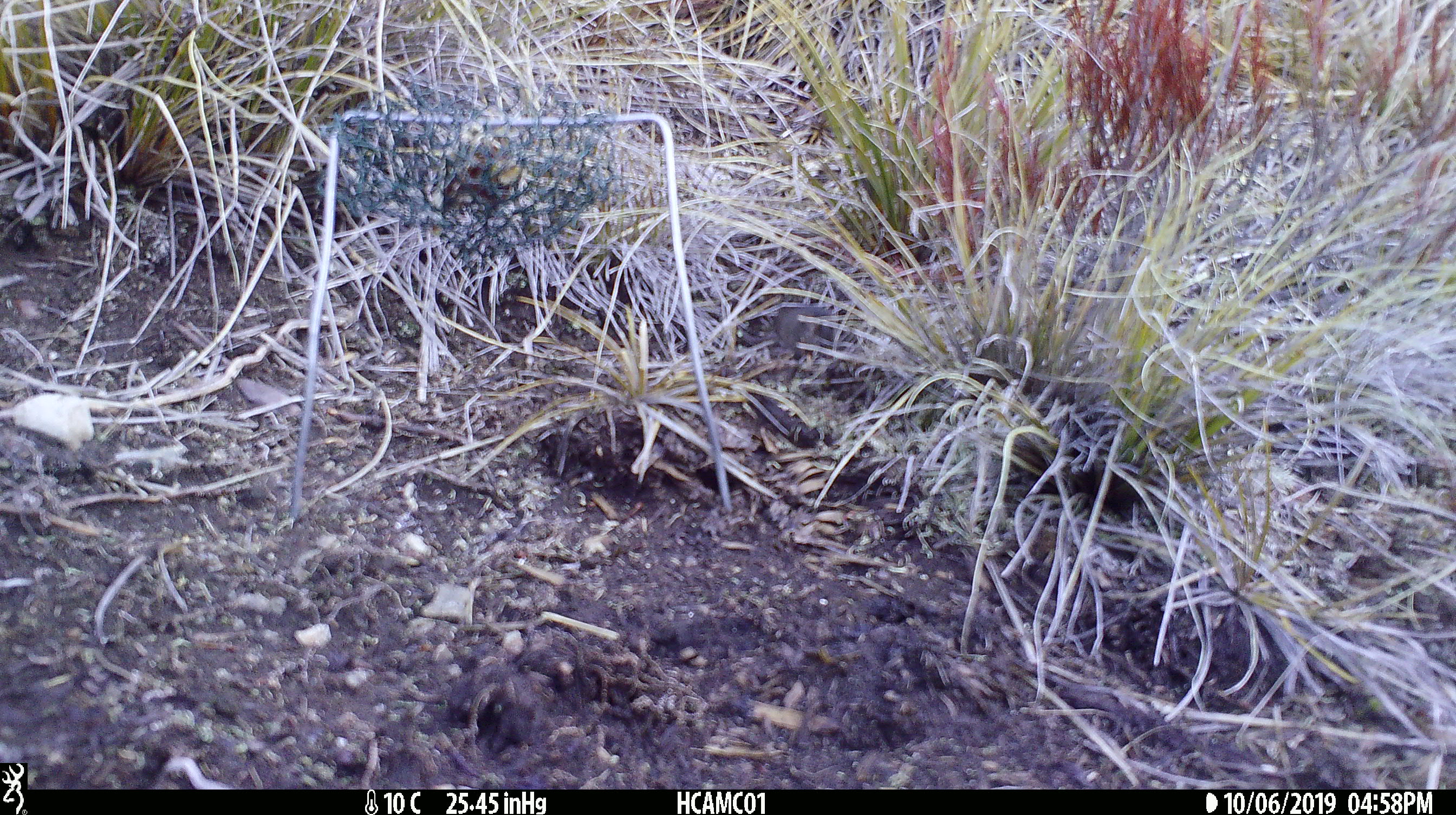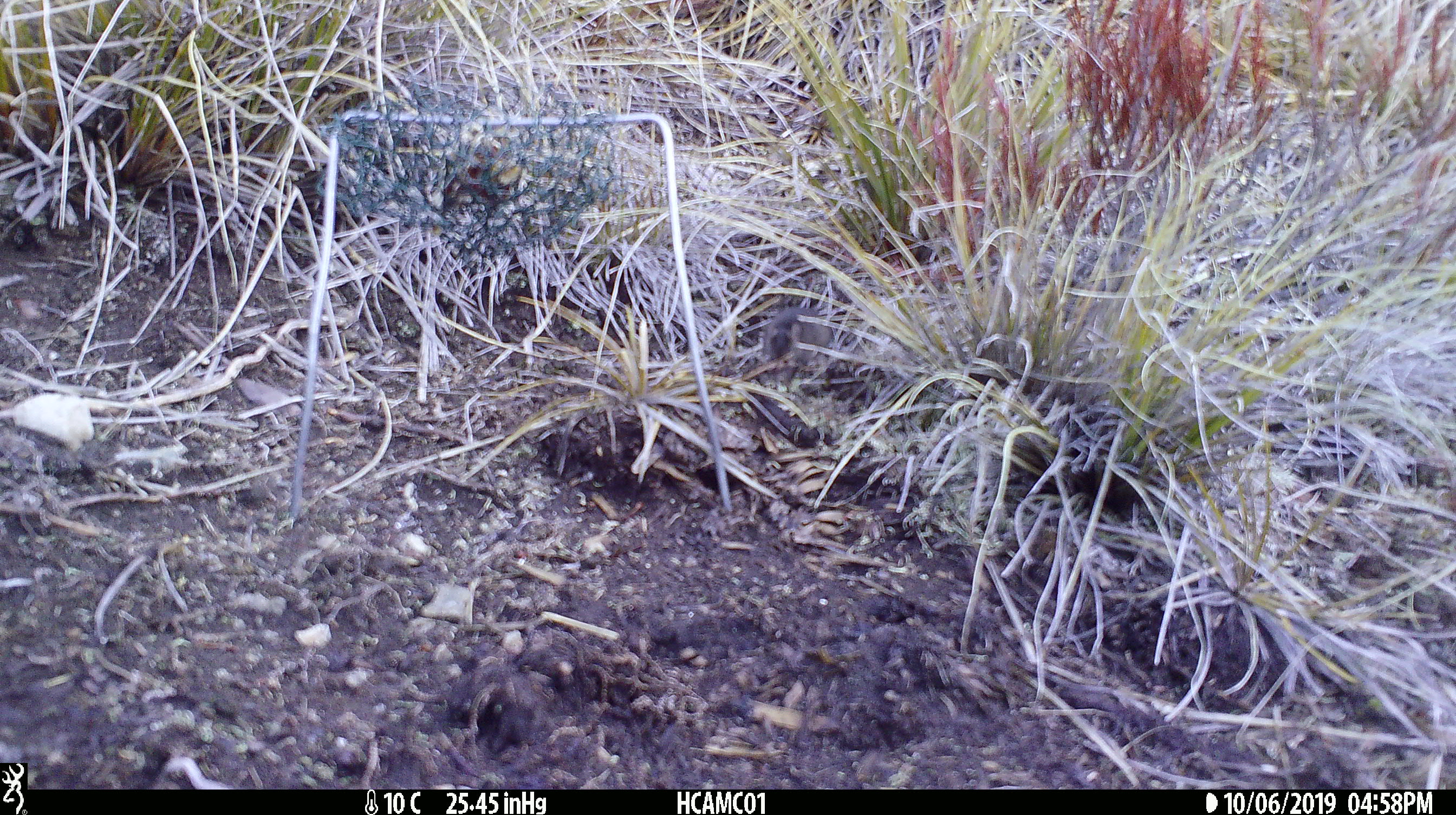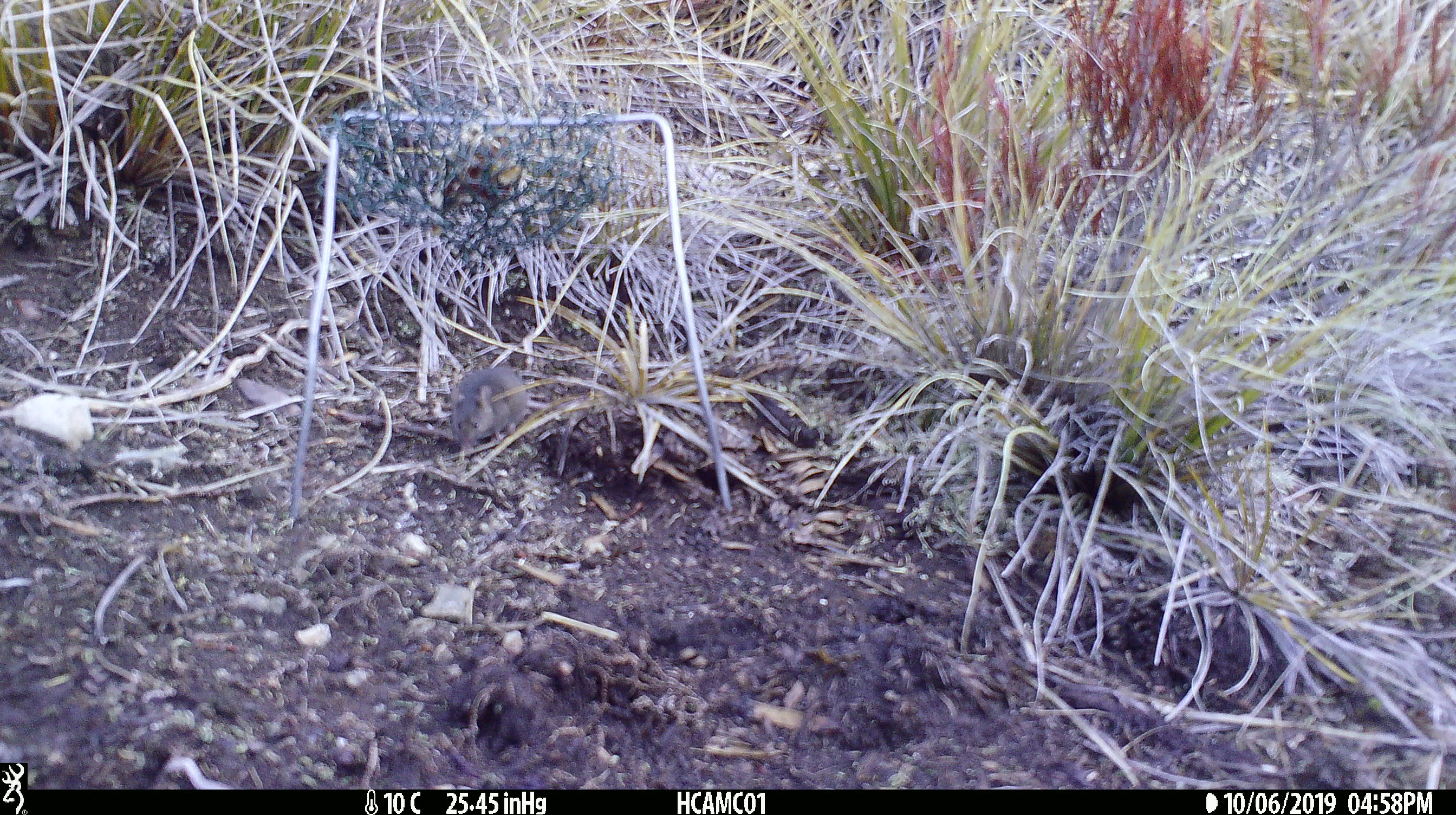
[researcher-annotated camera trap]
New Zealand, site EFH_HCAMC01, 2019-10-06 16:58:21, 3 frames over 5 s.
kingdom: Animalia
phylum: Chordata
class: Mammalia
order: Rodentia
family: Muridae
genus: Mus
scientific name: Mus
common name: mouse